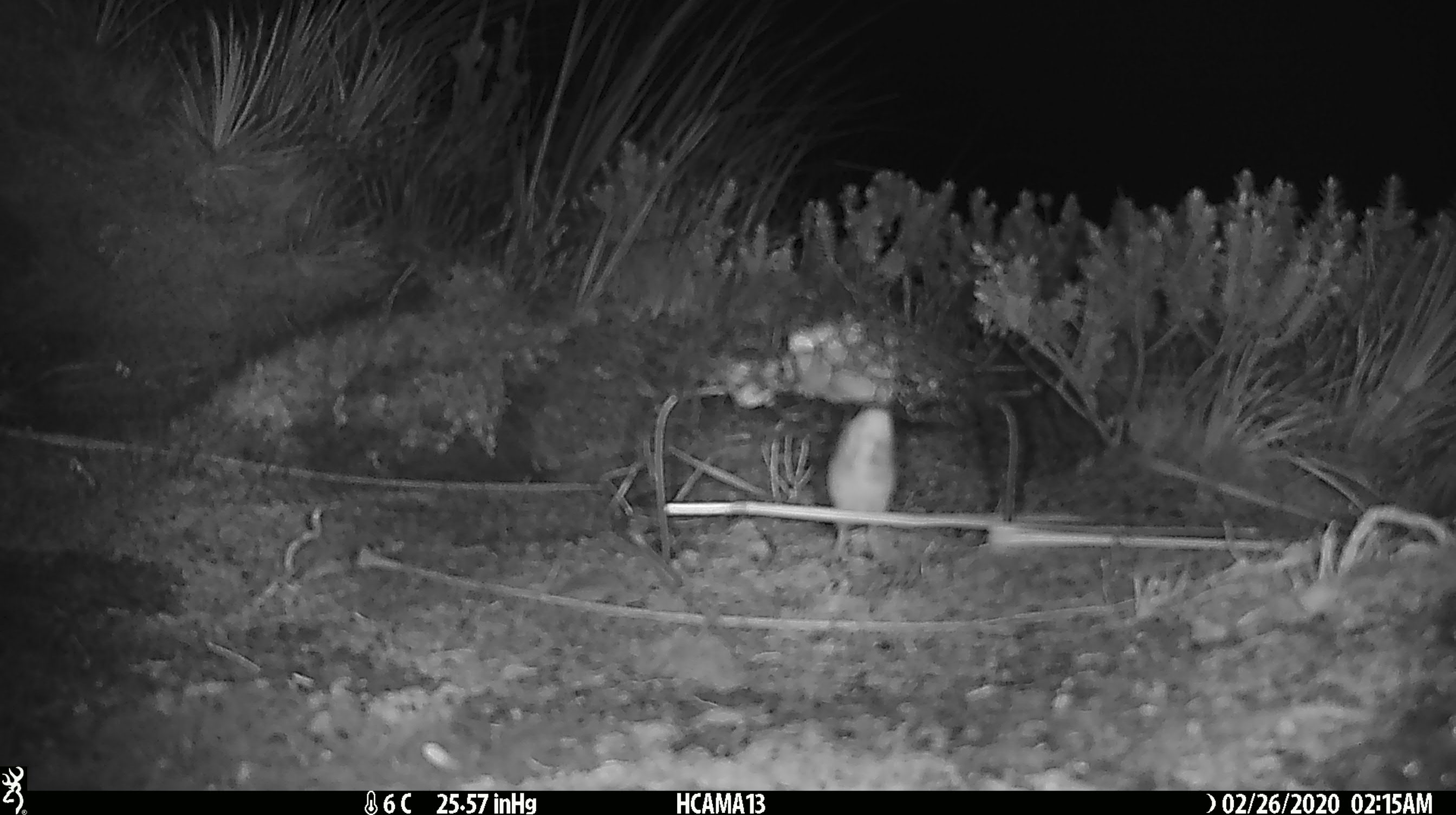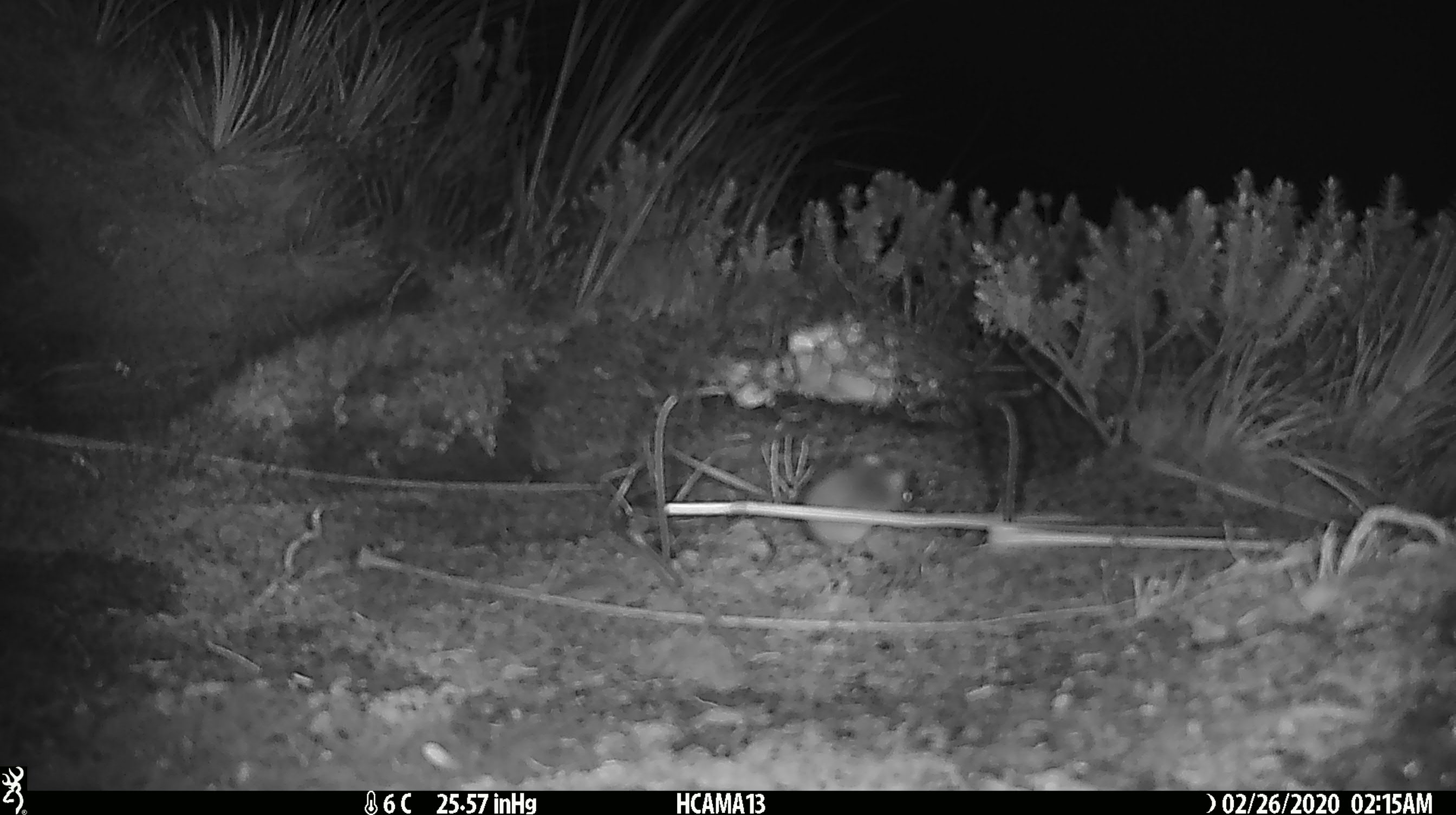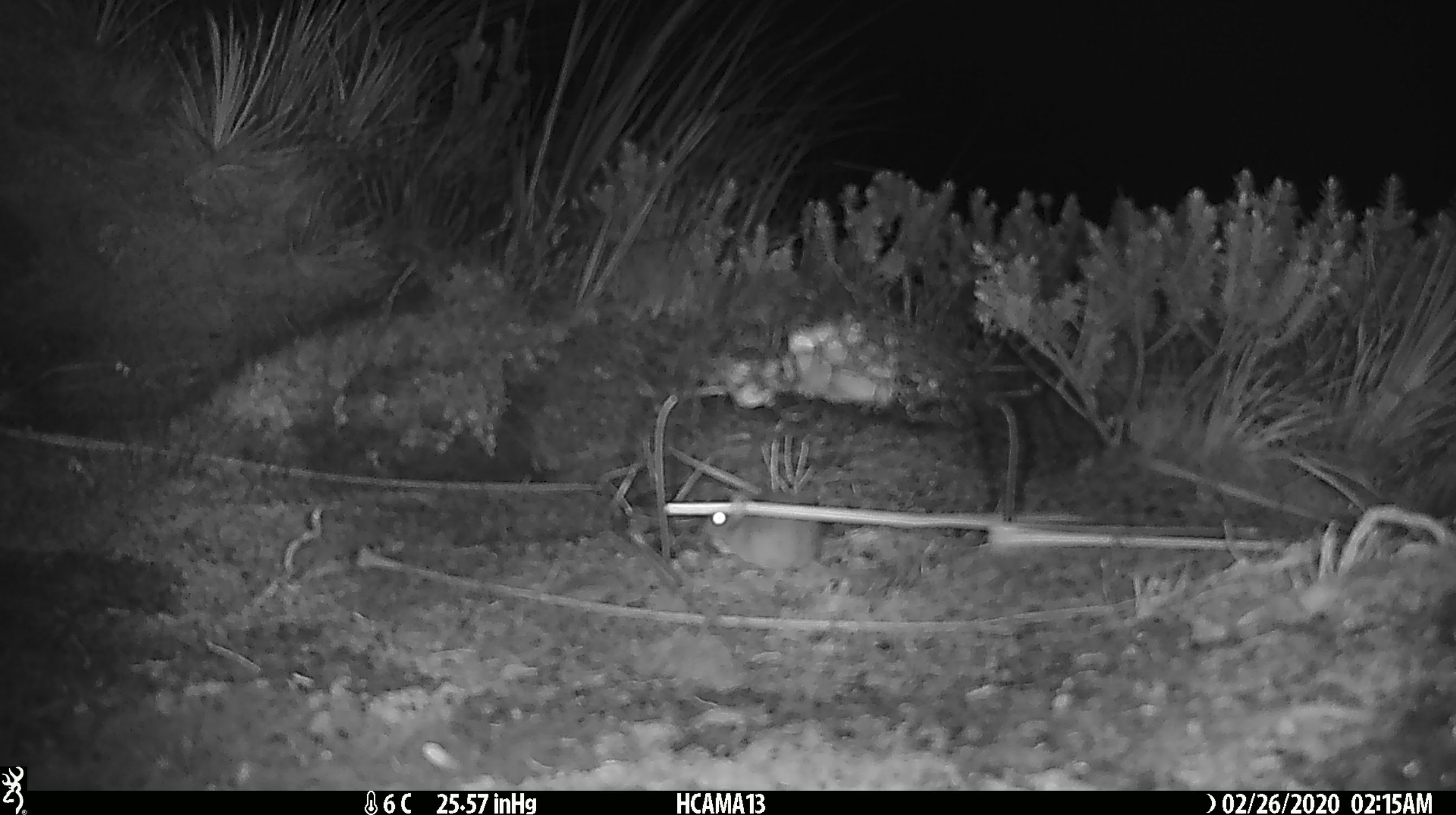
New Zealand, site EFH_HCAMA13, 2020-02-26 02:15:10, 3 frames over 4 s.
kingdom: Animalia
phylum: Chordata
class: Mammalia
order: Rodentia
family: Muridae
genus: Mus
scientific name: Mus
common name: mouse